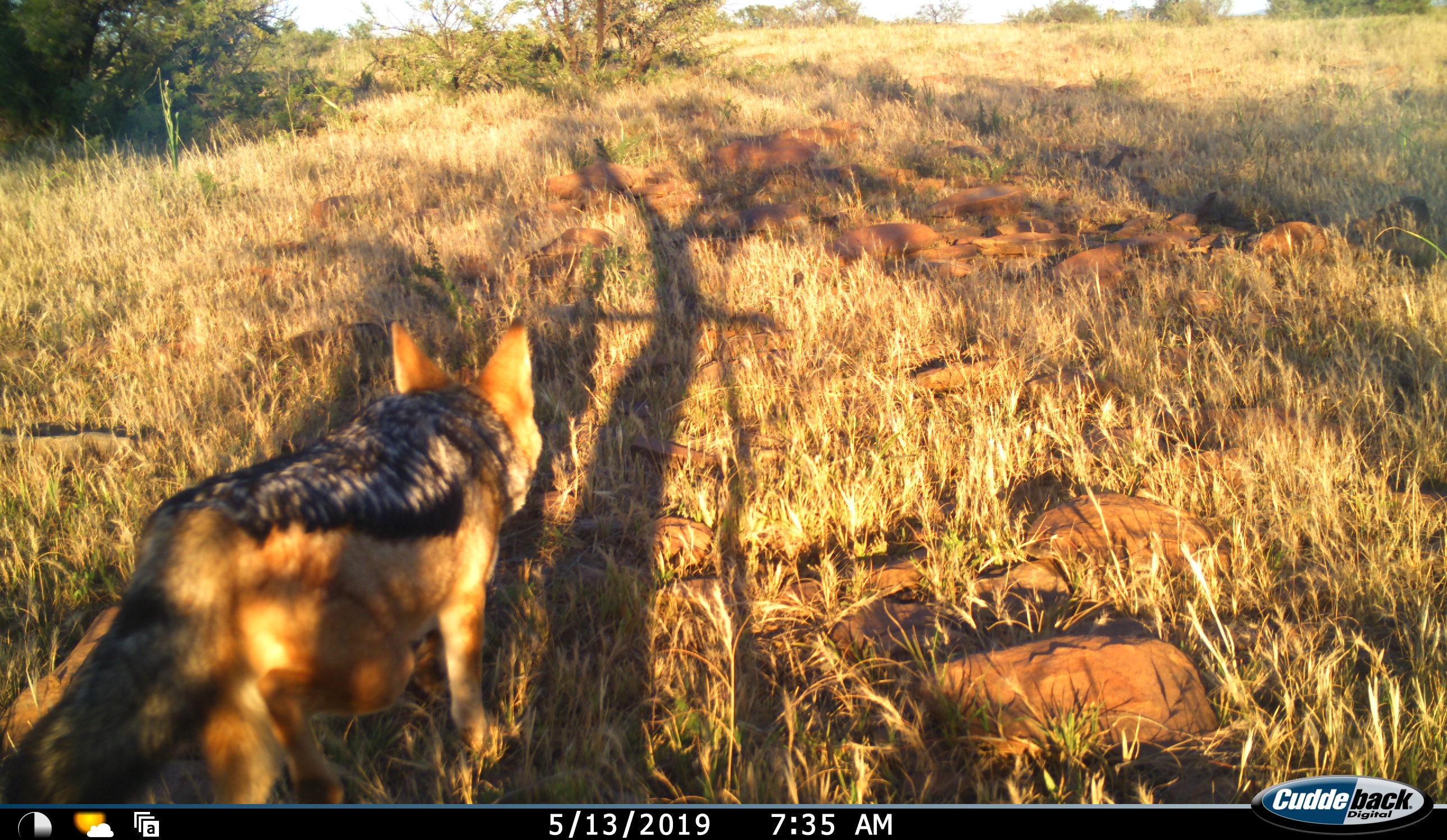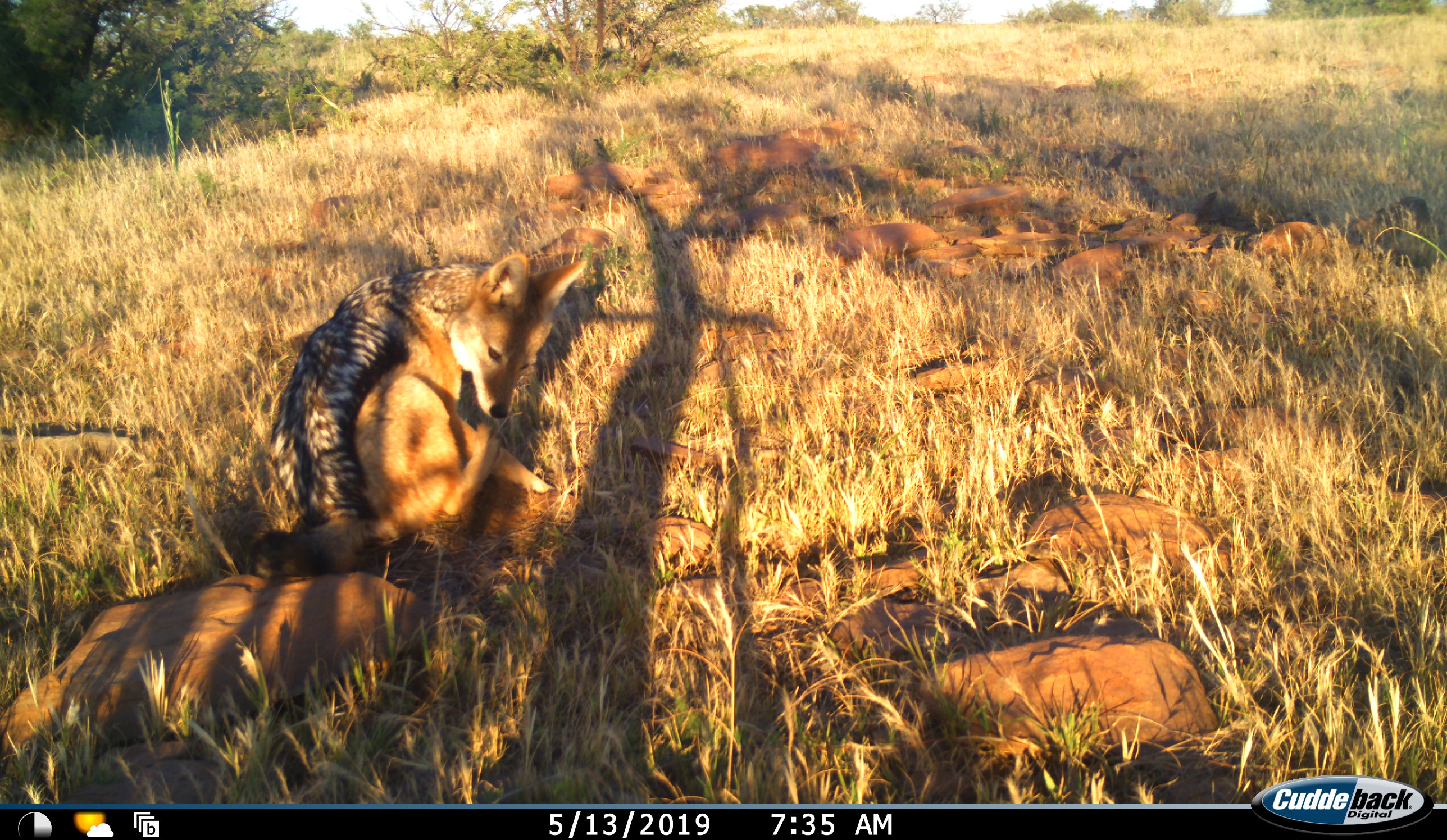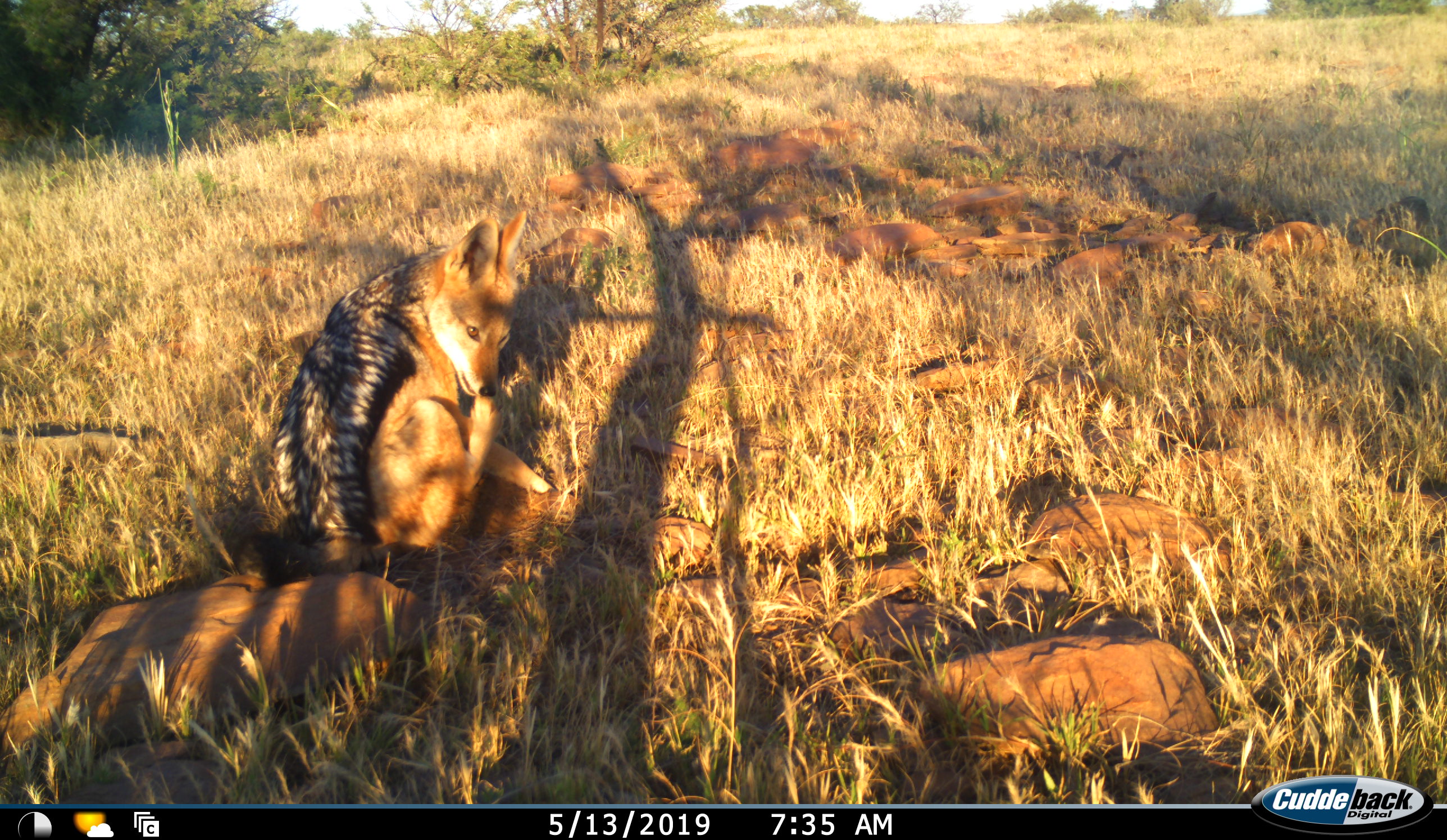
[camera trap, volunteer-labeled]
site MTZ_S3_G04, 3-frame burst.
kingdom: Animalia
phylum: Chordata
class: Mammalia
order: Carnivora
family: Canidae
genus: Lupulella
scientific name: Lupulella mesomelas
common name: black-backed jackal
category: jackalblackbacked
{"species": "jackalblackbacked (black-backed jackal) (Lupulella mesomelas)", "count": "1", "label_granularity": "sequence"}